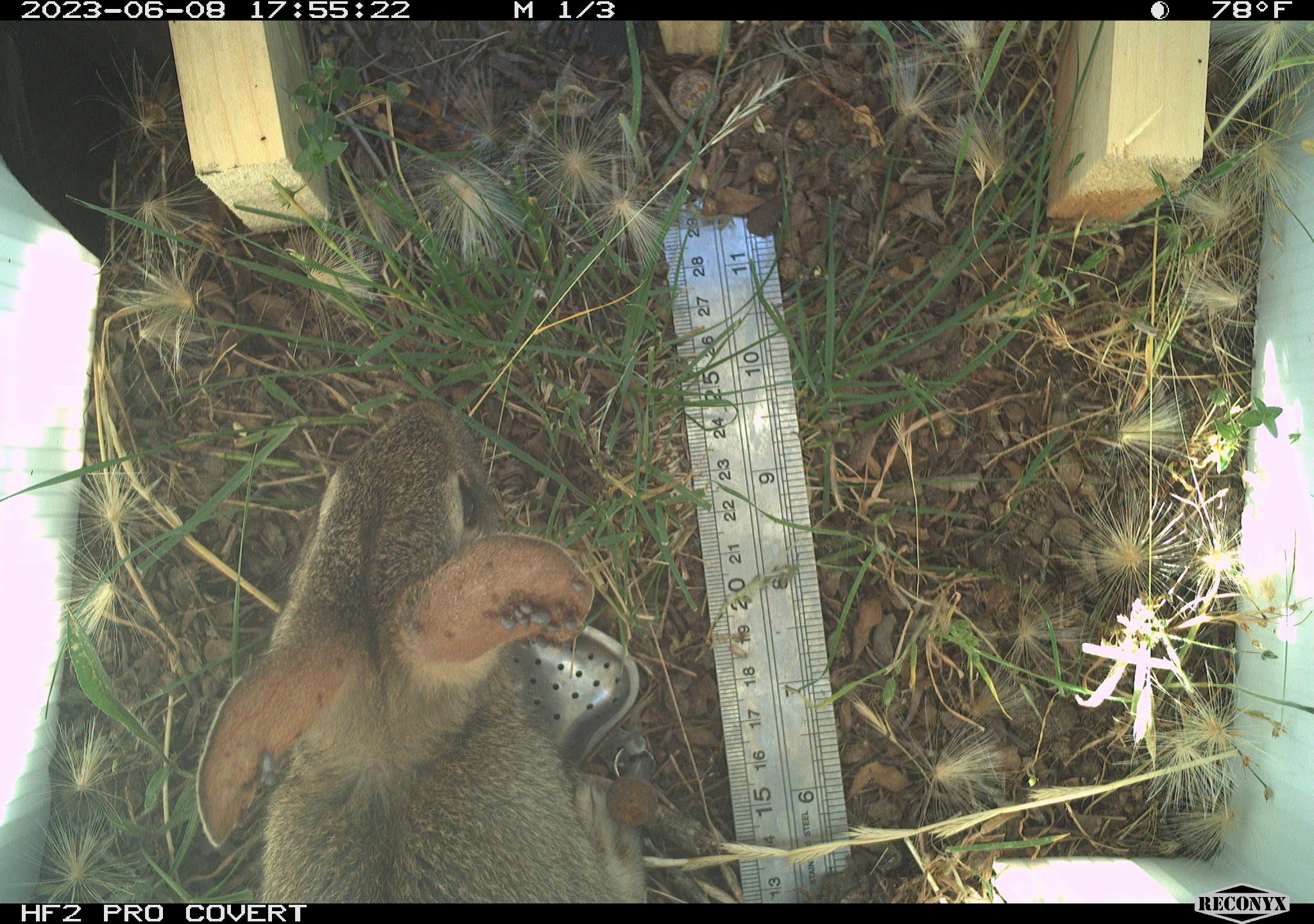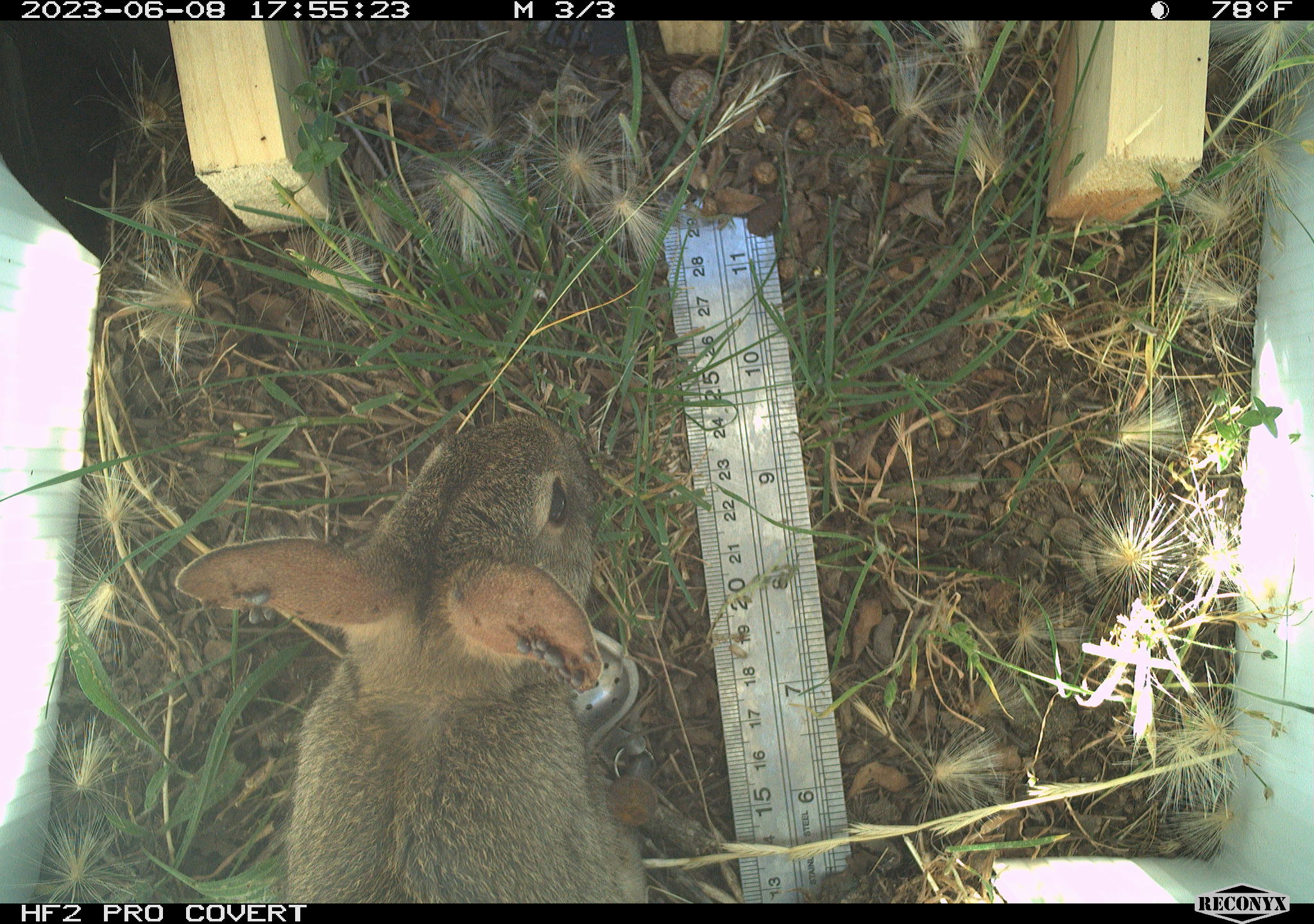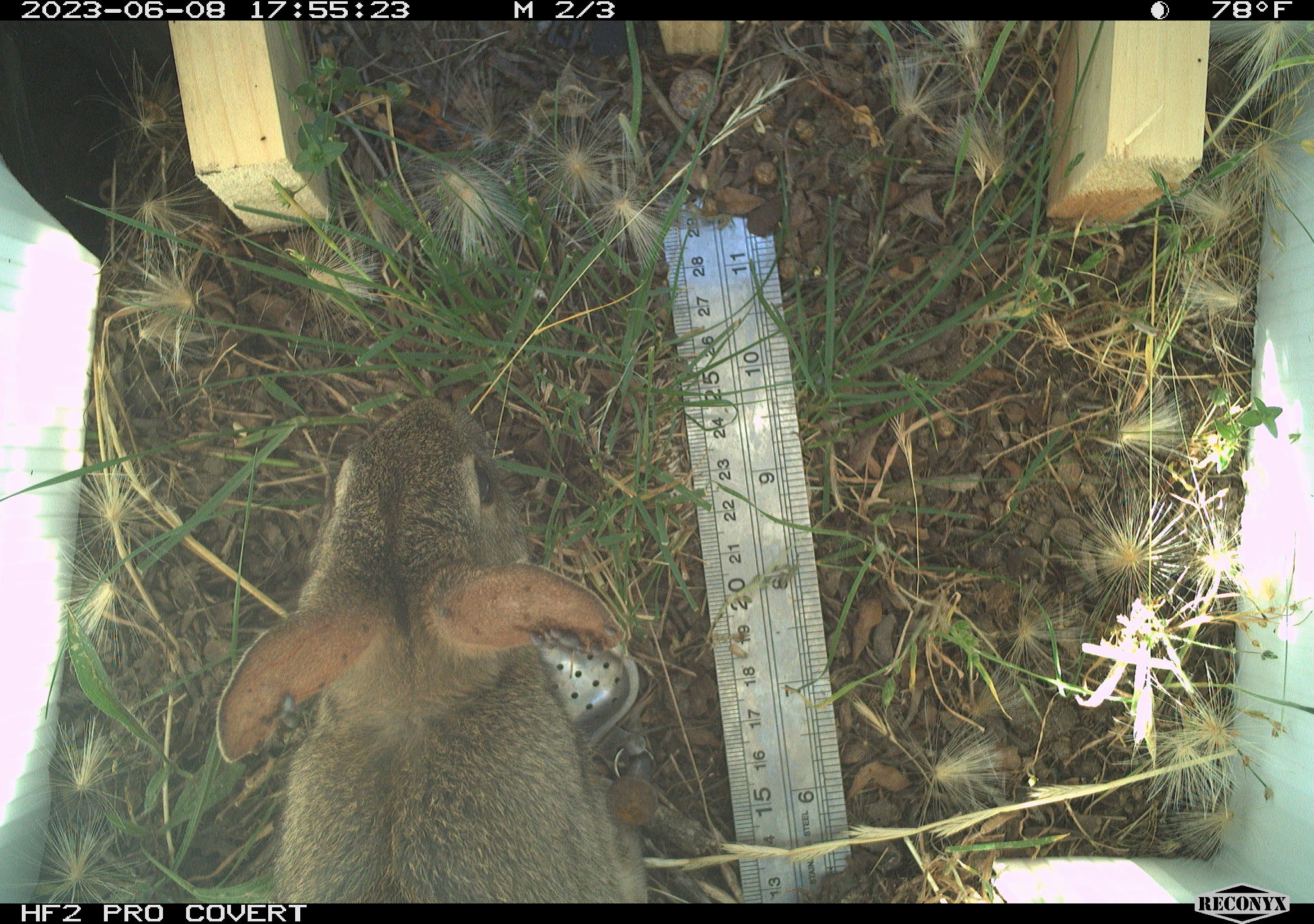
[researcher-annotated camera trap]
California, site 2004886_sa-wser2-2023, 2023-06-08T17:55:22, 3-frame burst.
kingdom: Animalia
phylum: Chordata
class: Mammalia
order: Lagomorpha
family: Leporidae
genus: Sylvilagus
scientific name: Sylvilagus bachmani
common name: brush rabbit